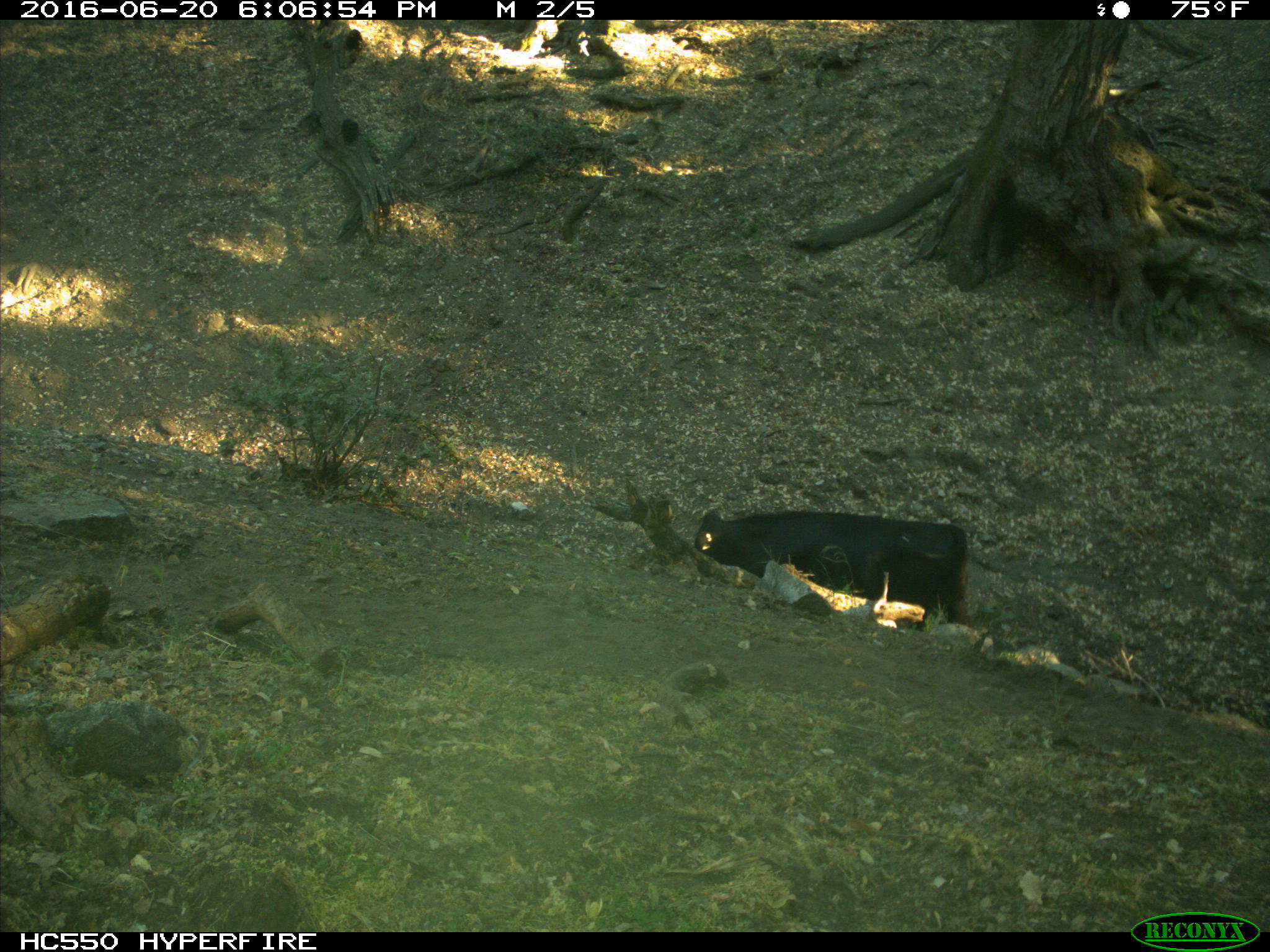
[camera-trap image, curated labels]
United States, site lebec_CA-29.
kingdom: Animalia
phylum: Chordata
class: Mammalia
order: Artiodactyla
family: Bovidae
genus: Bos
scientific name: Bos taurus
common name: domestic cow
Bos taurus (domestic cow).